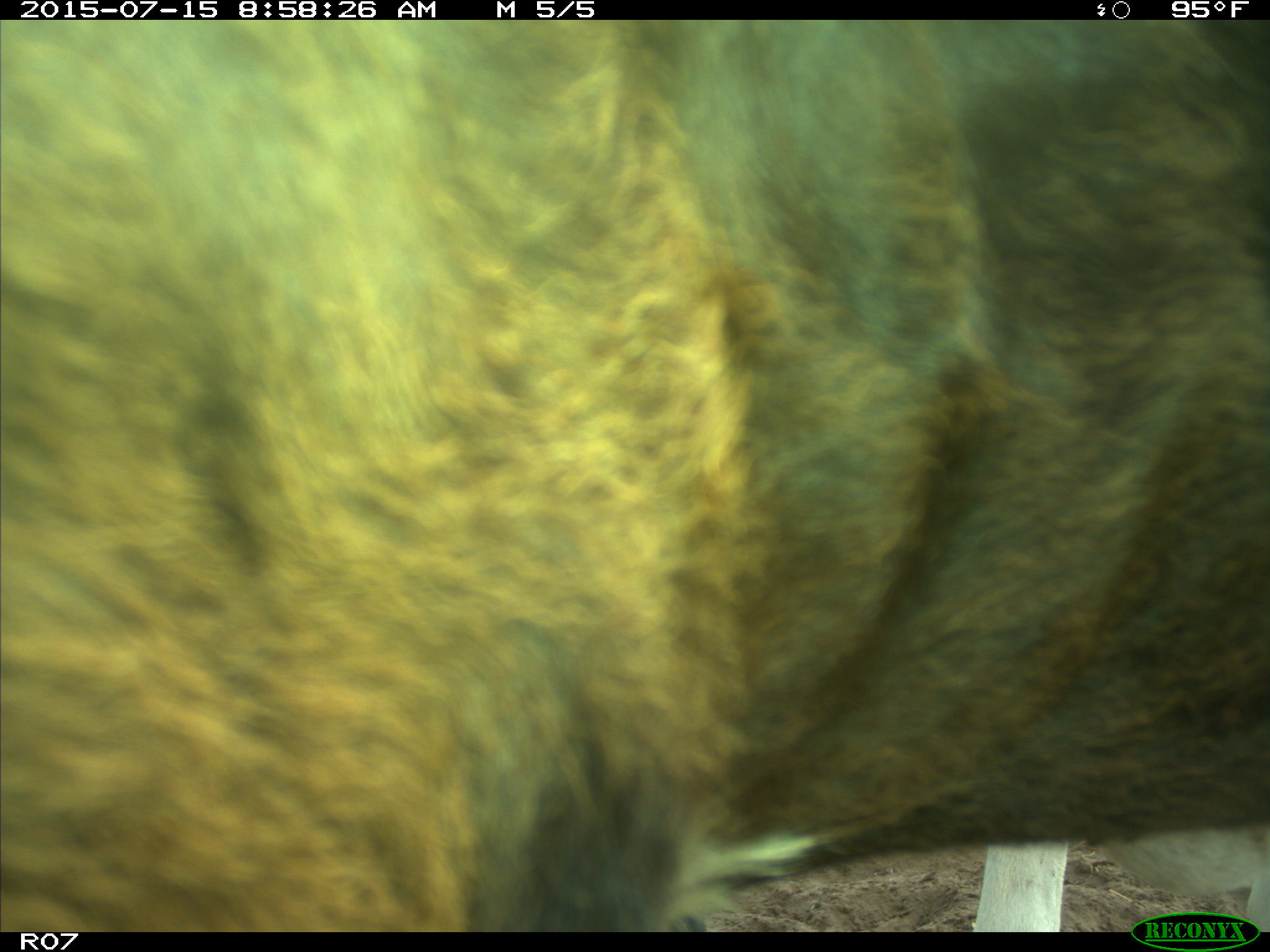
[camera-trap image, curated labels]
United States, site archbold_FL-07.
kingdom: Animalia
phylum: Chordata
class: Mammalia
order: Artiodactyla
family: Bovidae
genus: Bos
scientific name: Bos taurus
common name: domestic cow